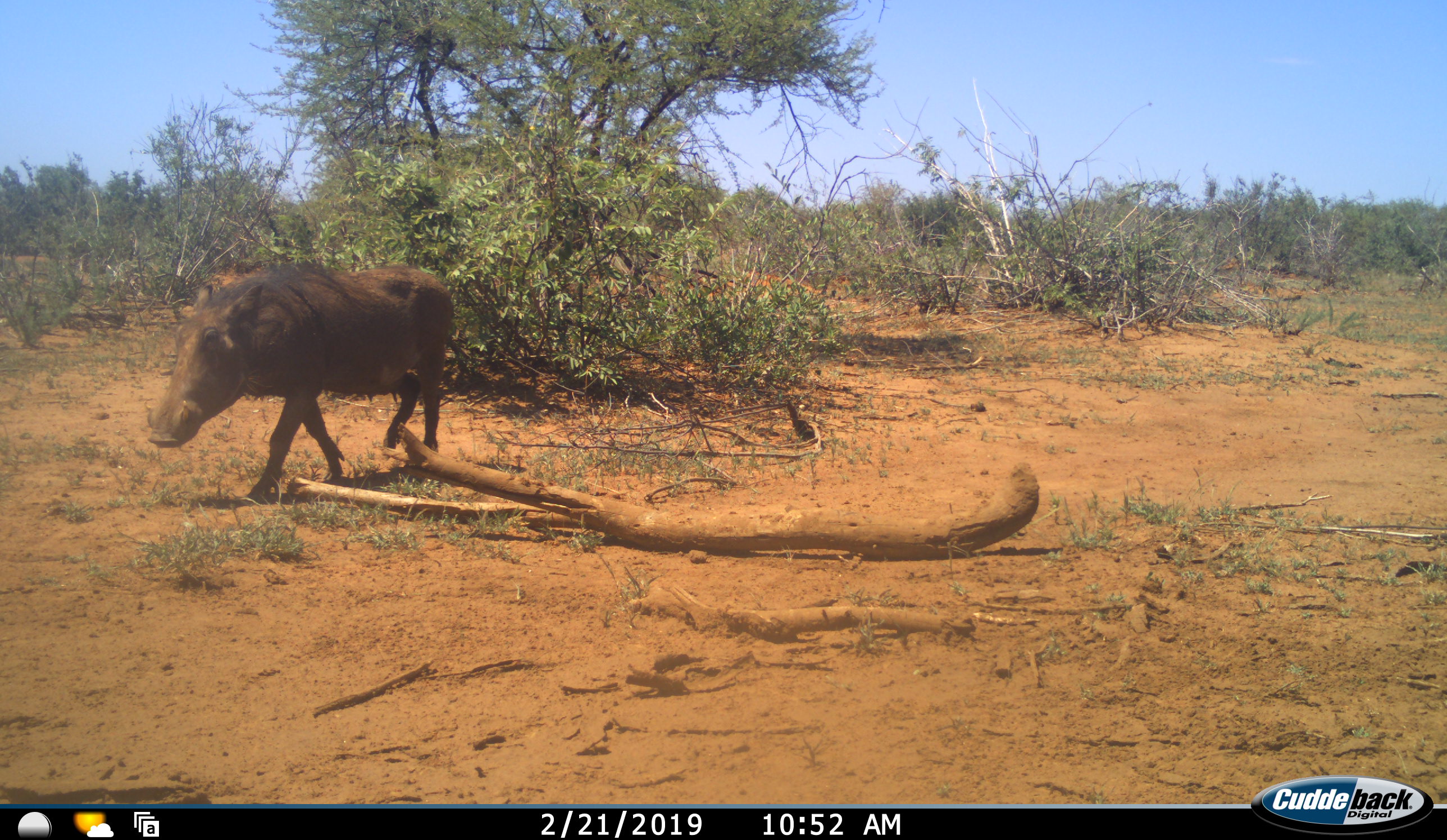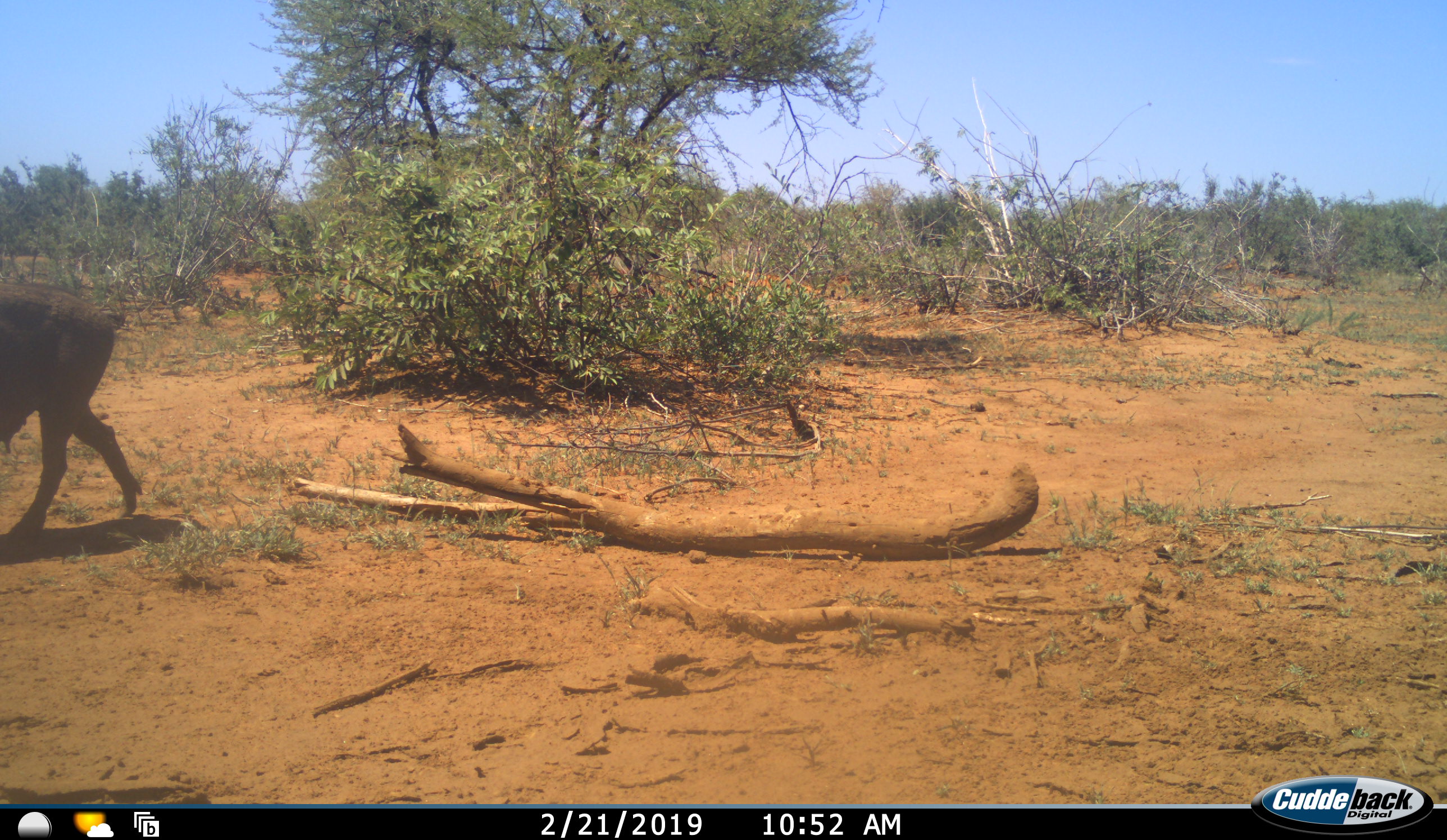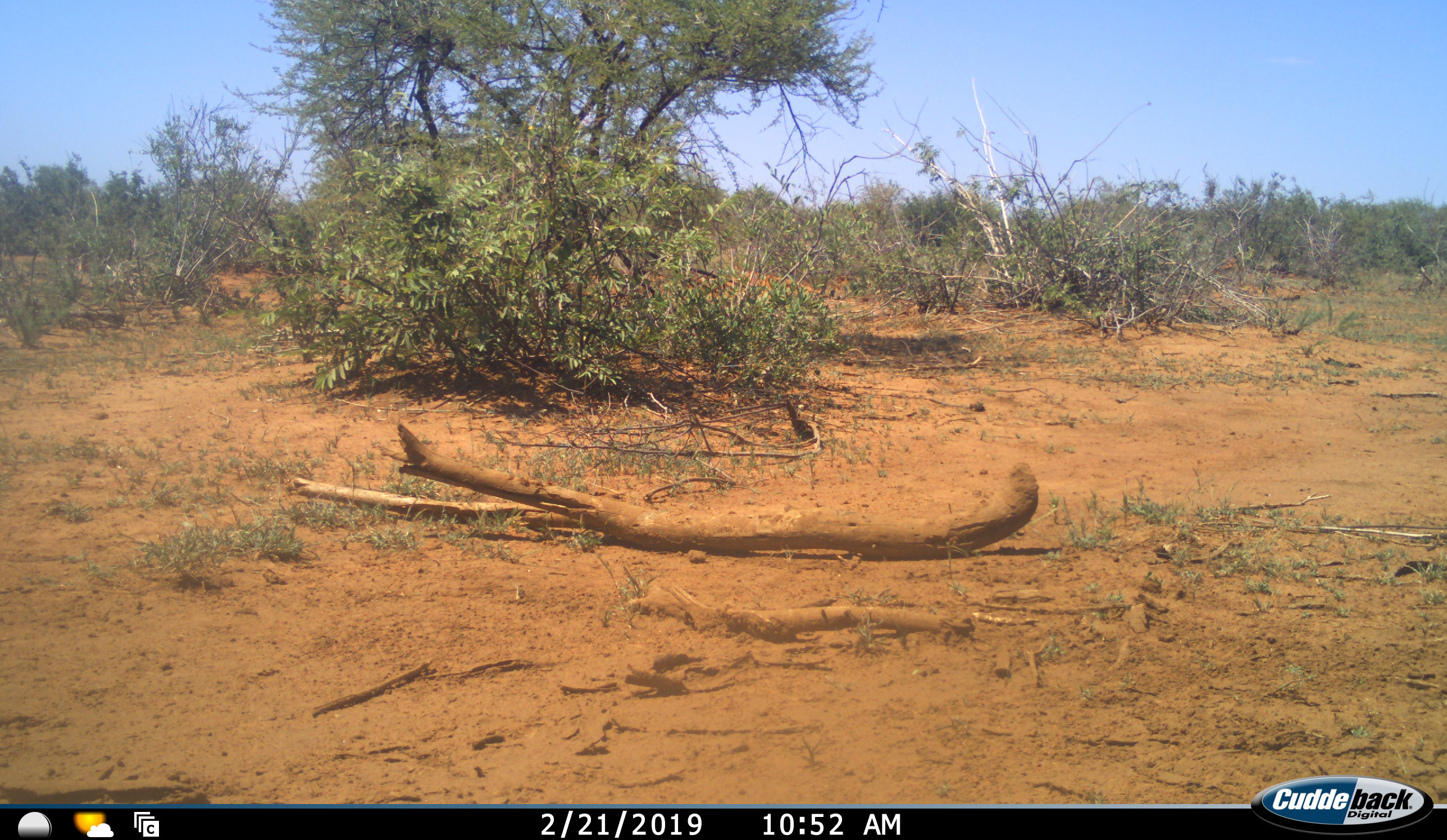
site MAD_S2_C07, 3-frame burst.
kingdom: Animalia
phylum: Chordata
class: Mammalia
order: Artiodactyla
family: Suidae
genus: Phacochoerus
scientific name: Phacochoerus africanus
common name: warthog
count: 1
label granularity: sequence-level